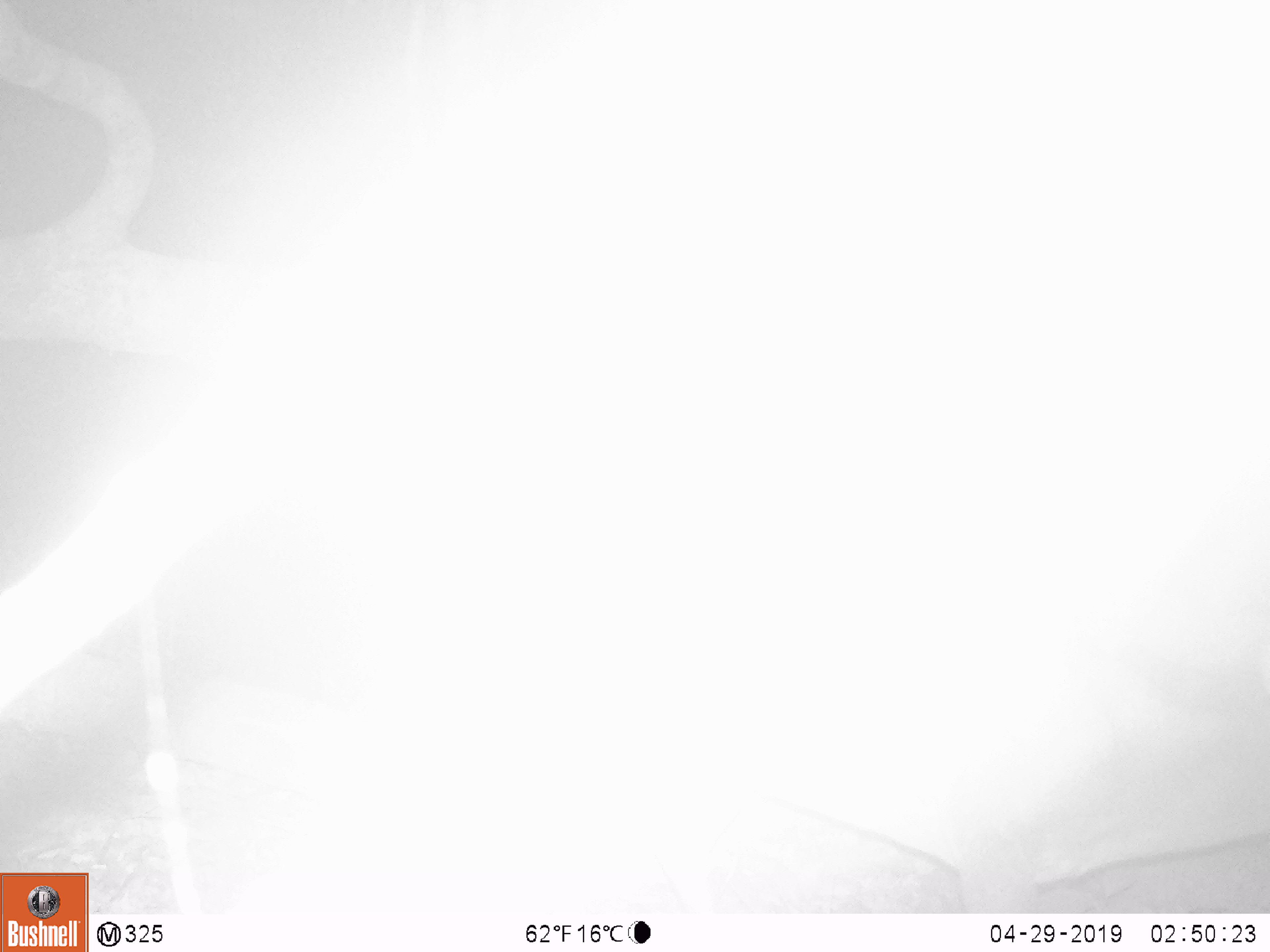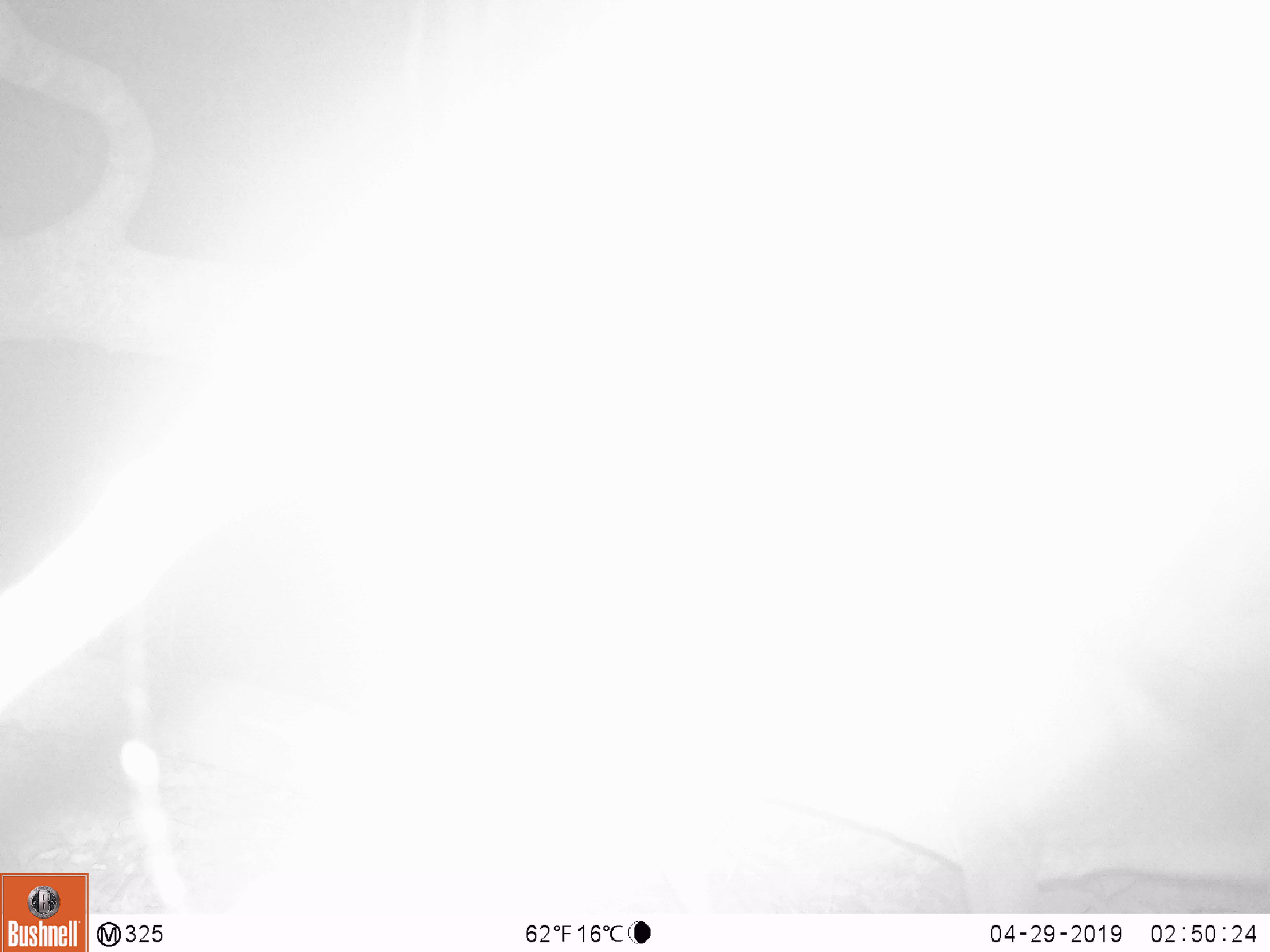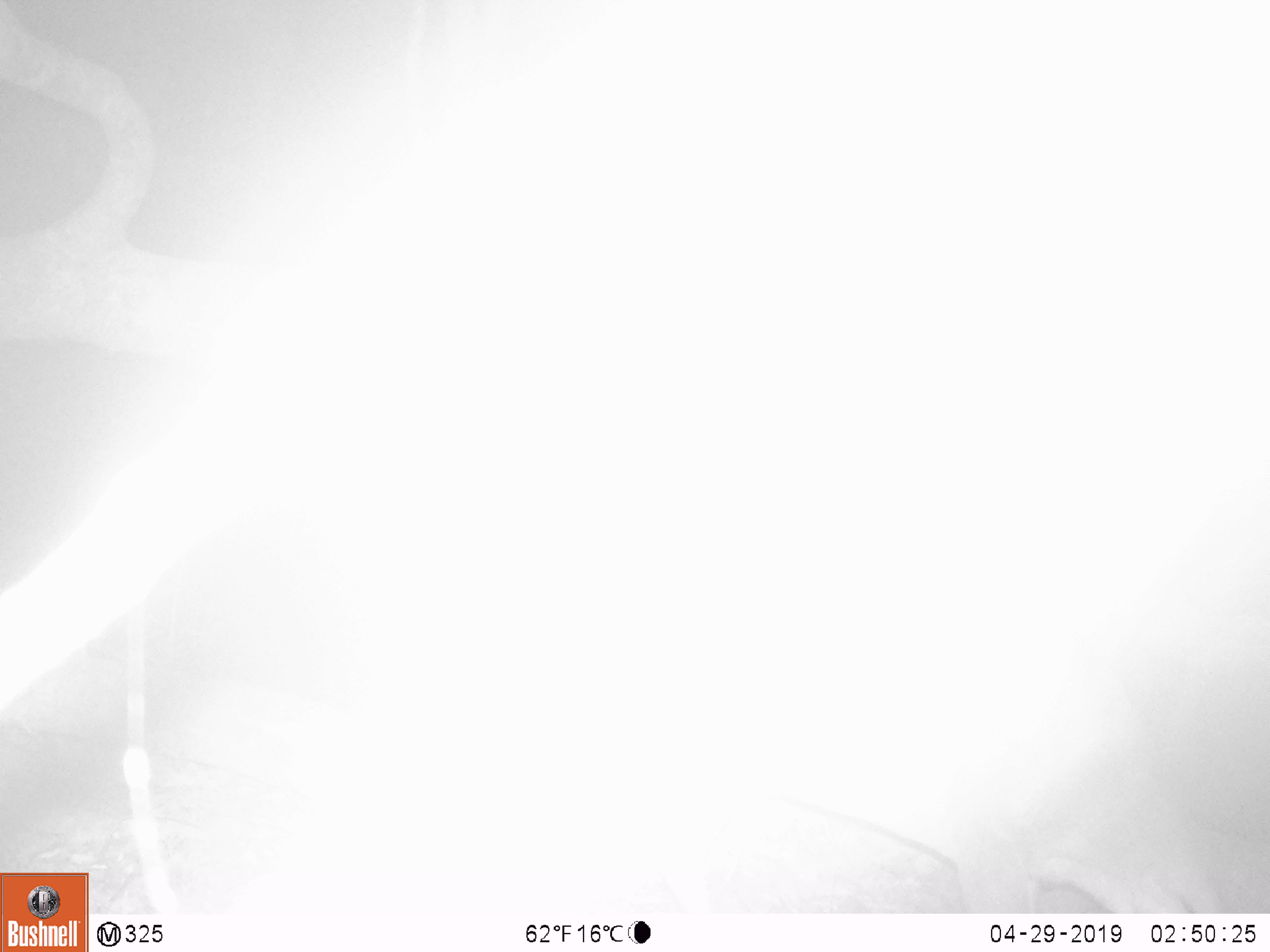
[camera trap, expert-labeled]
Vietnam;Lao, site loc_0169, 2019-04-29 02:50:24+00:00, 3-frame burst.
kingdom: Animalia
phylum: Chordata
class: Mammalia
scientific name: Laurasiatheria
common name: ungulate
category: unidentified ungulates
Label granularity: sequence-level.